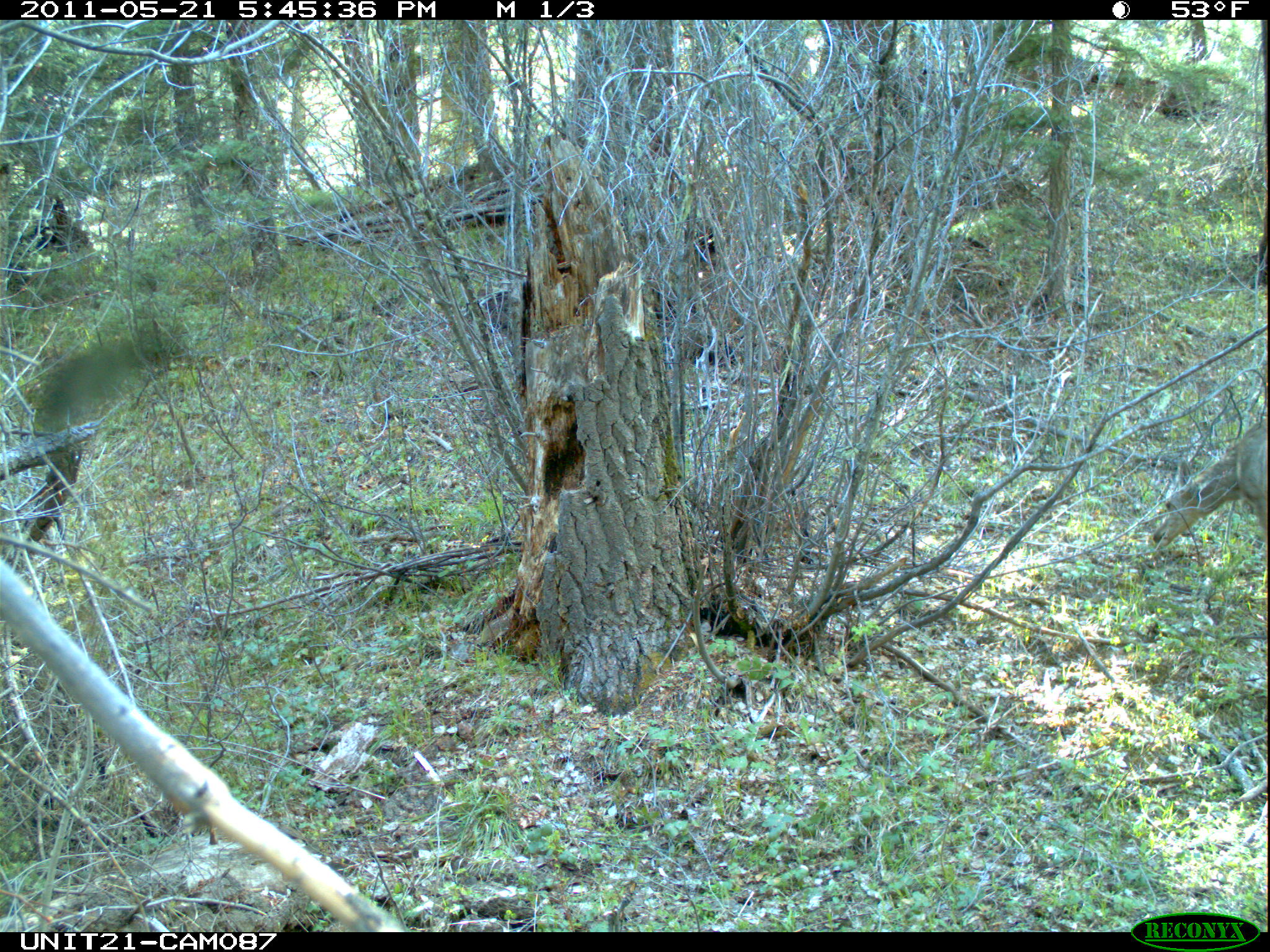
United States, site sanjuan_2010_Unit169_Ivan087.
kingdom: Animalia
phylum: Chordata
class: Mammalia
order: Artiodactyla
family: Cervidae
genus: Odocoileus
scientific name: Odocoileus hemionus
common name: mule deer